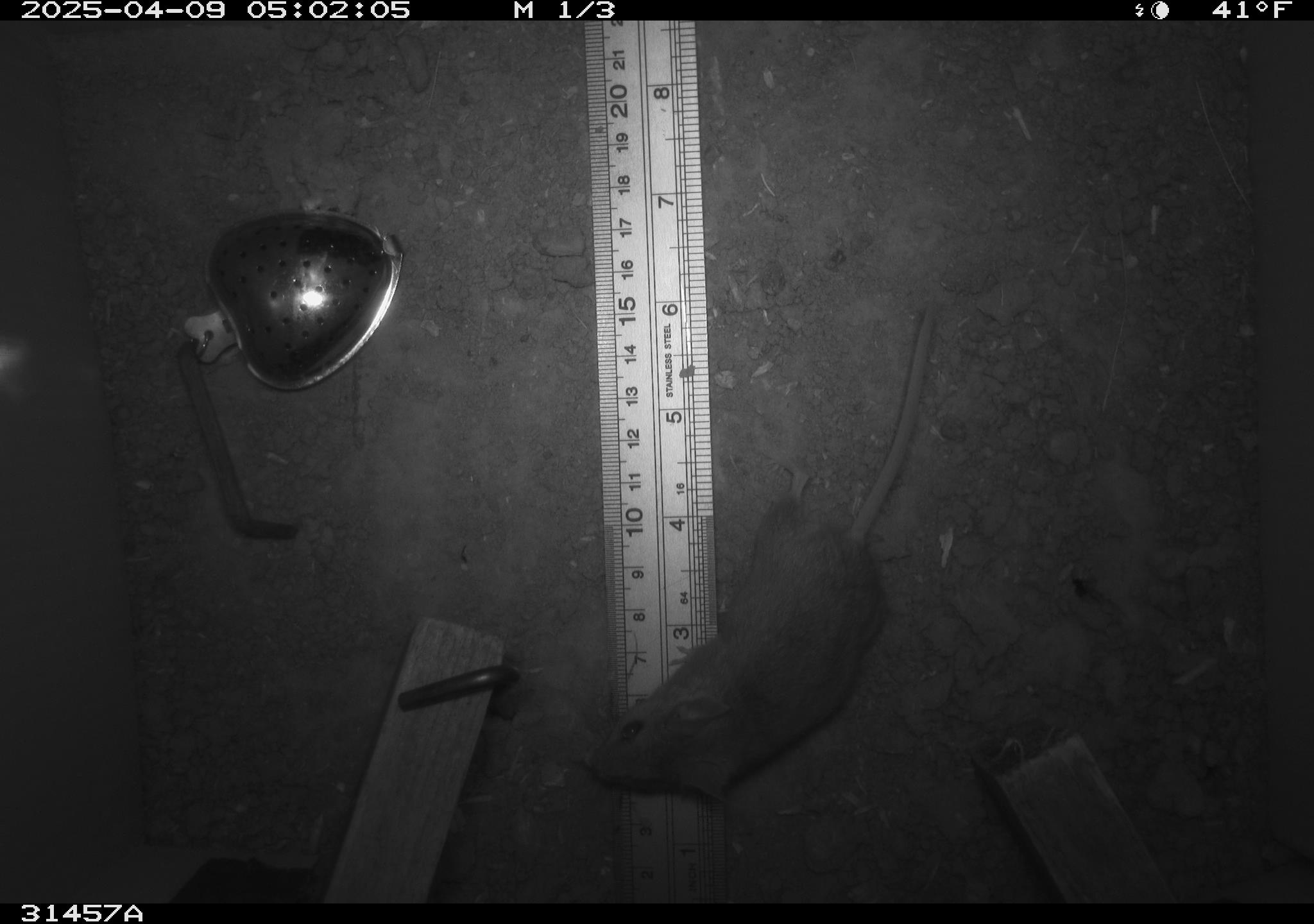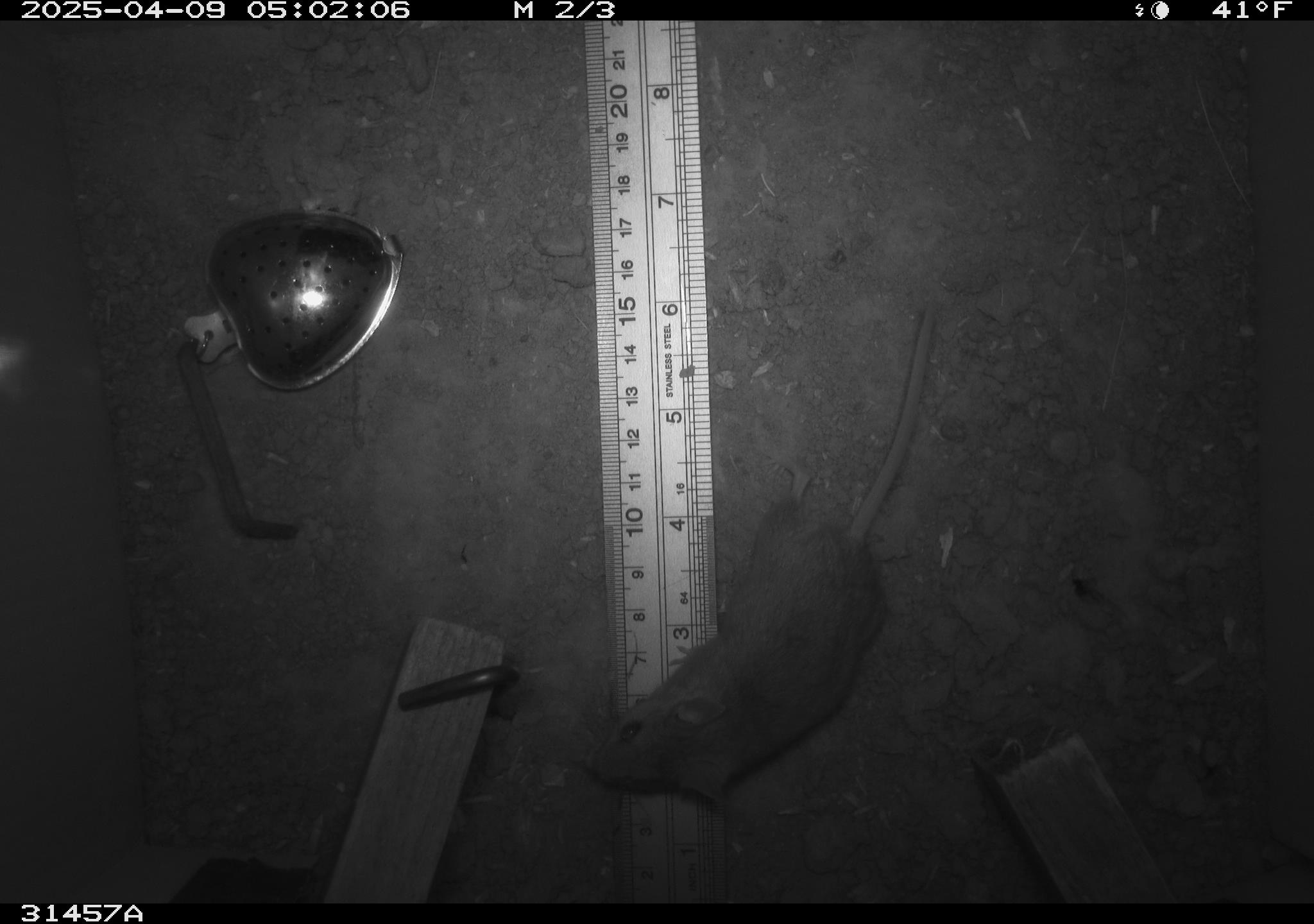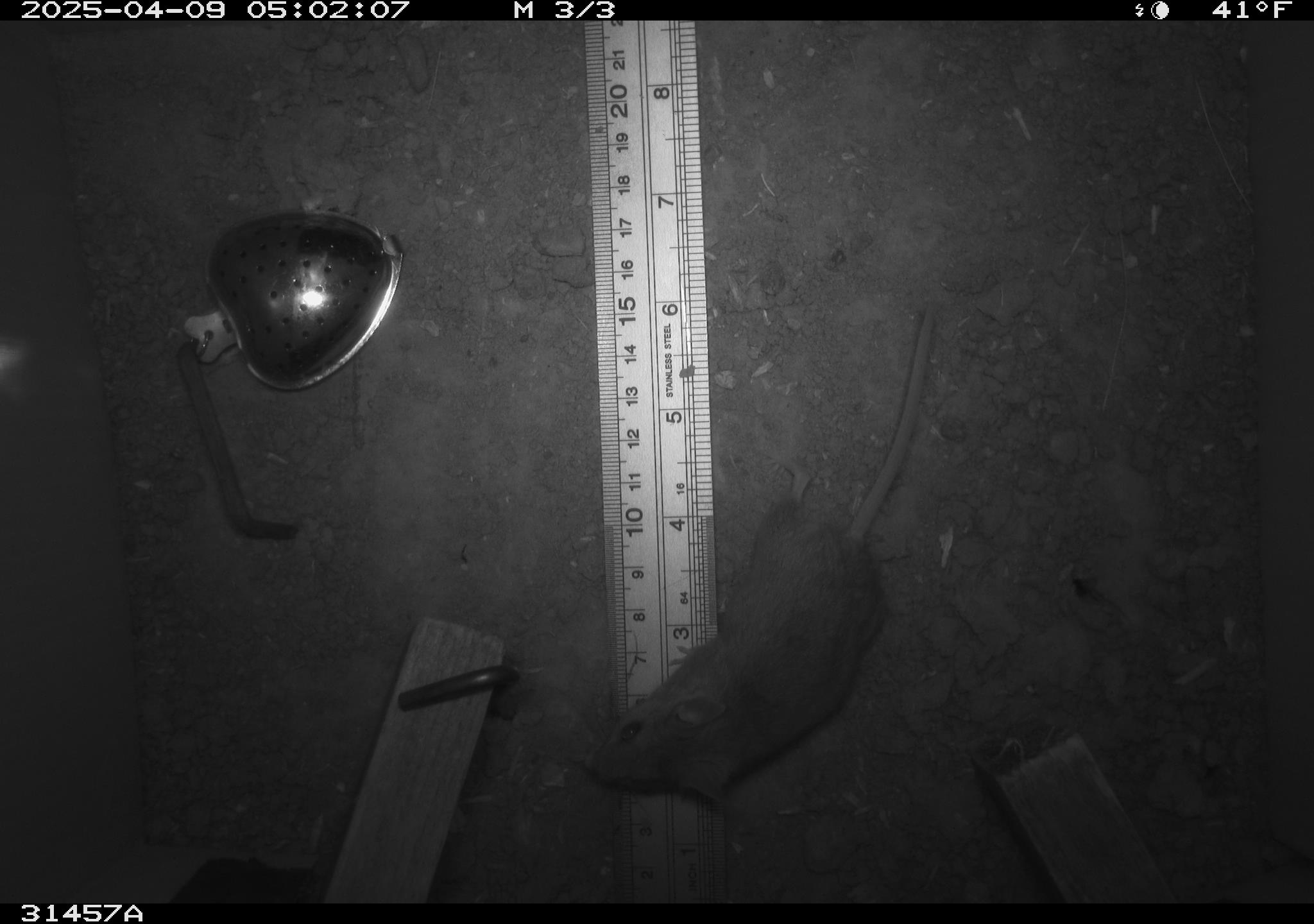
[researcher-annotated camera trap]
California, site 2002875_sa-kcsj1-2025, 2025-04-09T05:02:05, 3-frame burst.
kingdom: Animalia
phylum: Chordata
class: Mammalia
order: Rodentia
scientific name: Rodentia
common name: rodent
Rodent (Rodentia).